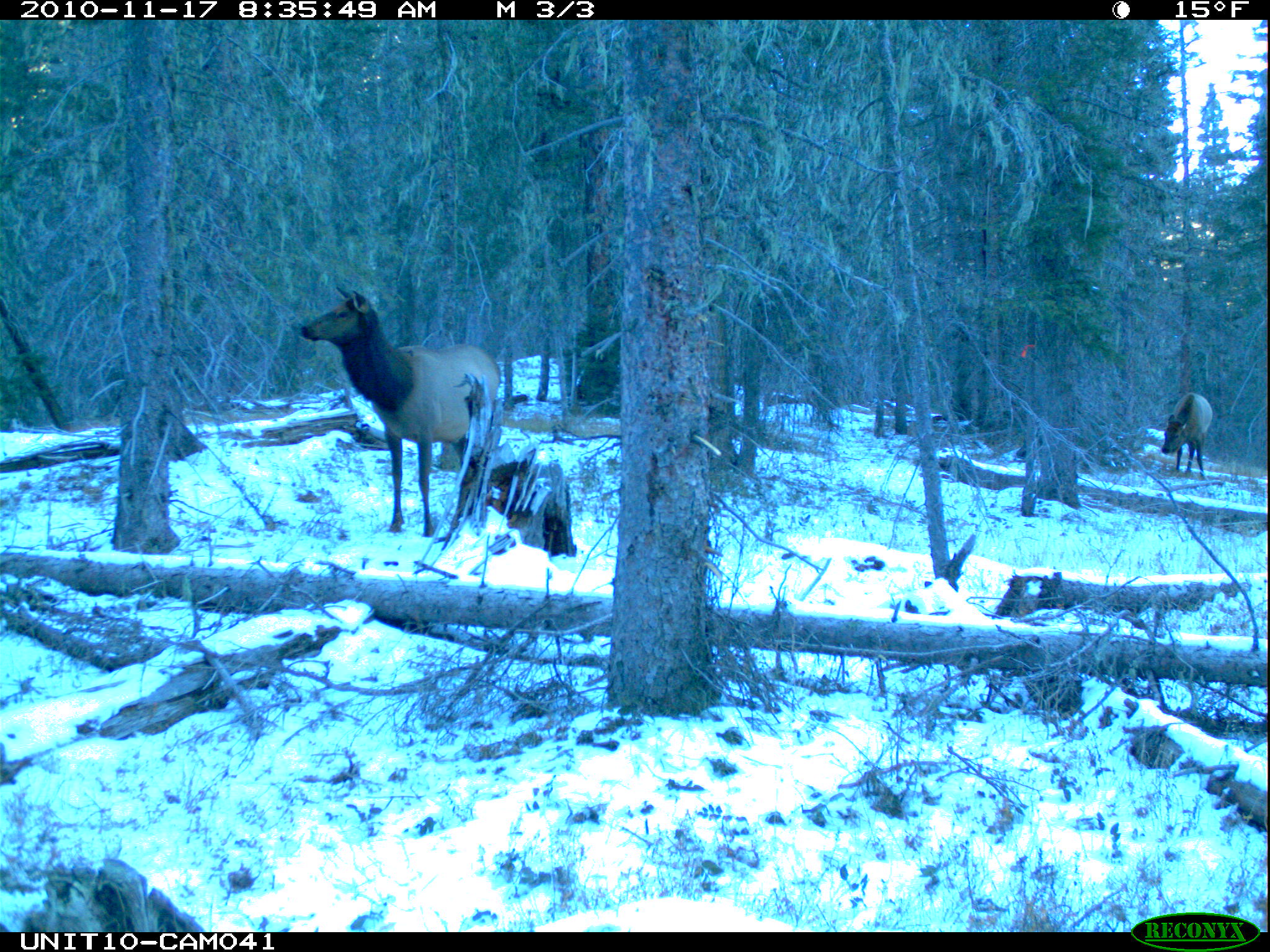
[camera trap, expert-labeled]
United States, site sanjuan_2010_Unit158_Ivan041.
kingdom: Animalia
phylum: Chordata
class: Mammalia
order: Artiodactyla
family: Cervidae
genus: Cervus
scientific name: Cervus elaphus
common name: red deer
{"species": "Cervus elaphus (red deer)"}